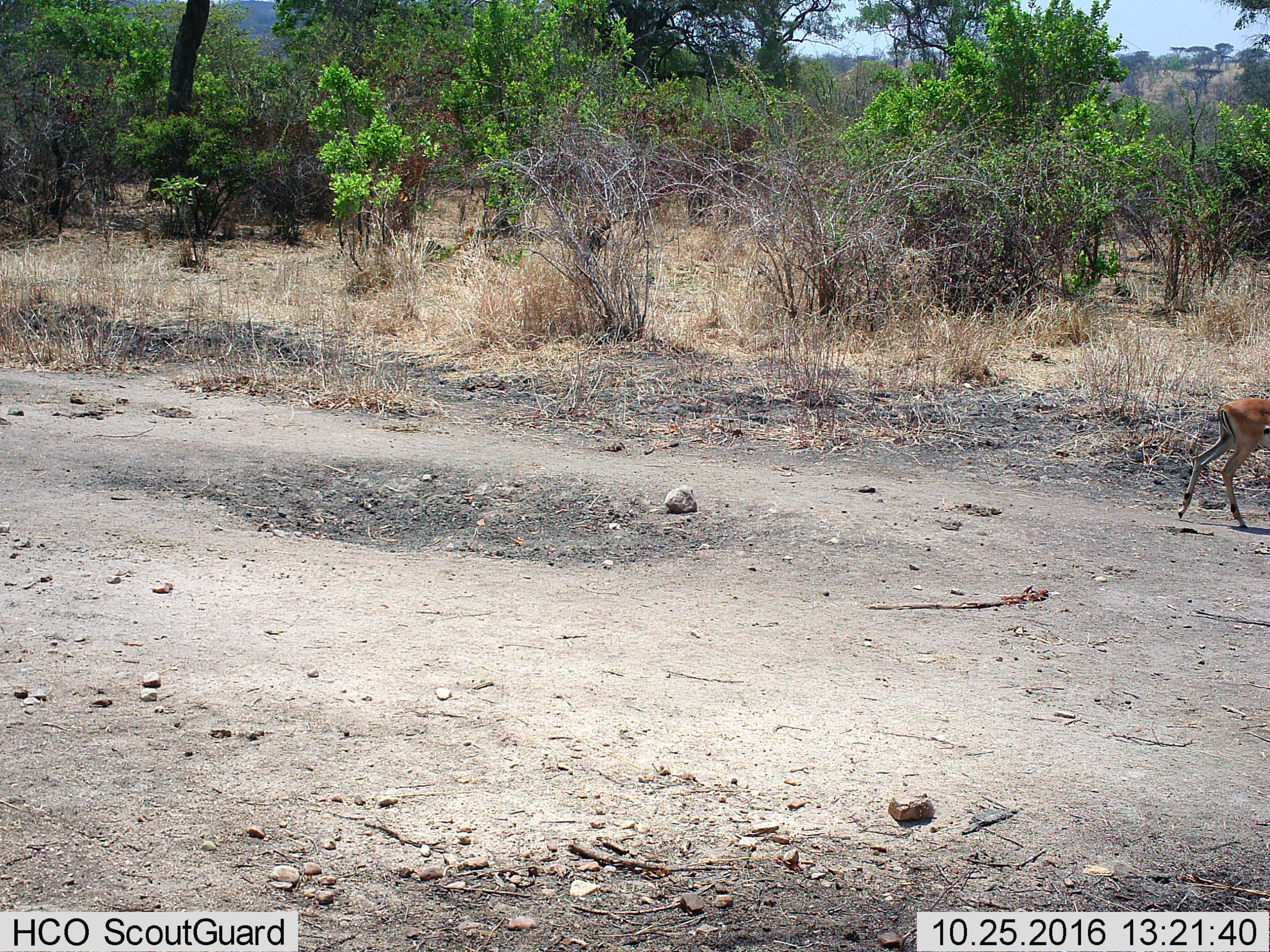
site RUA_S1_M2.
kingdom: Animalia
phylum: Chordata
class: Mammalia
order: Artiodactyla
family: Bovidae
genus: Aepyceros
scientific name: Aepyceros melampus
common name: impala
Impala (Aepyceros melampus), count 1. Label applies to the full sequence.